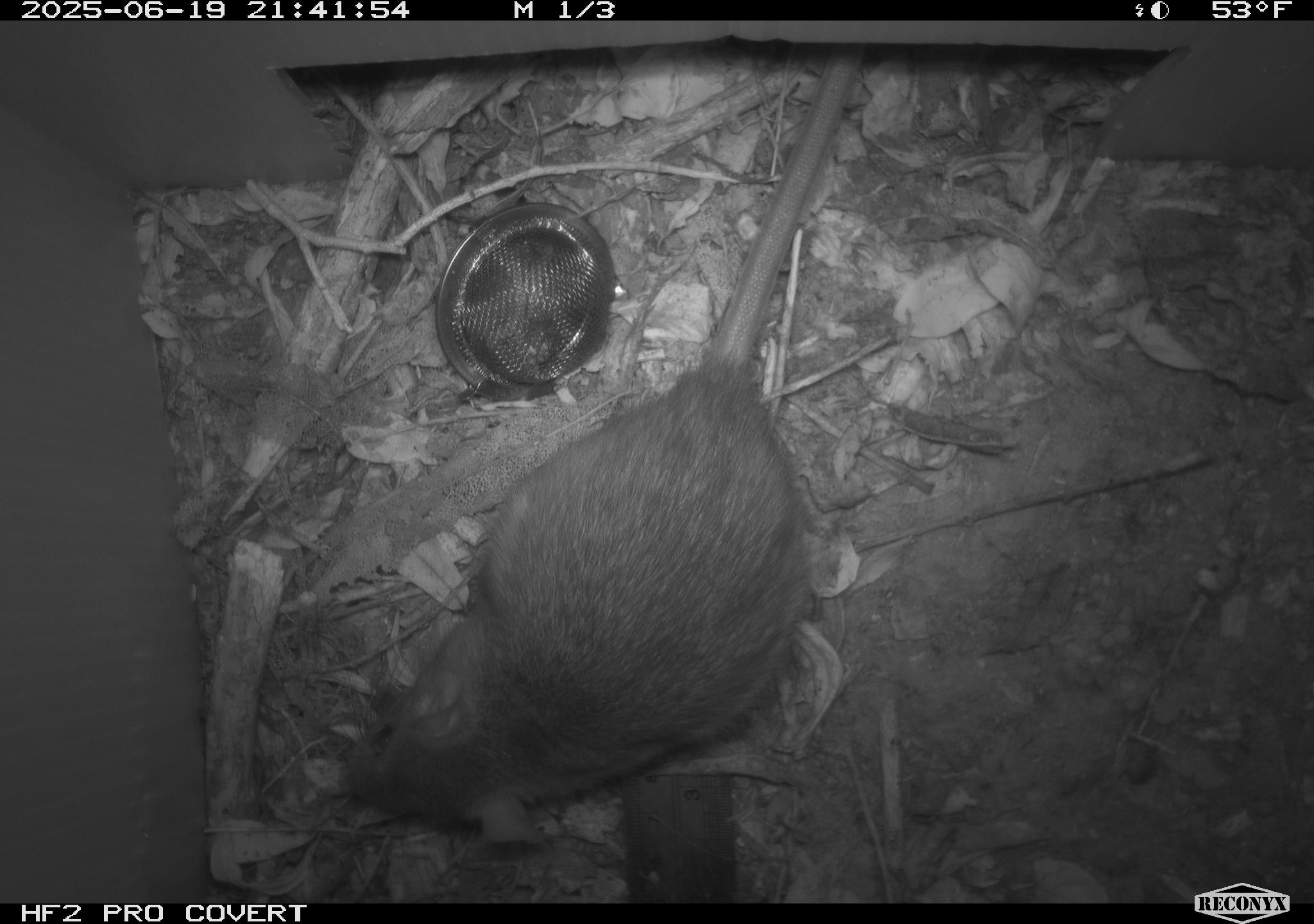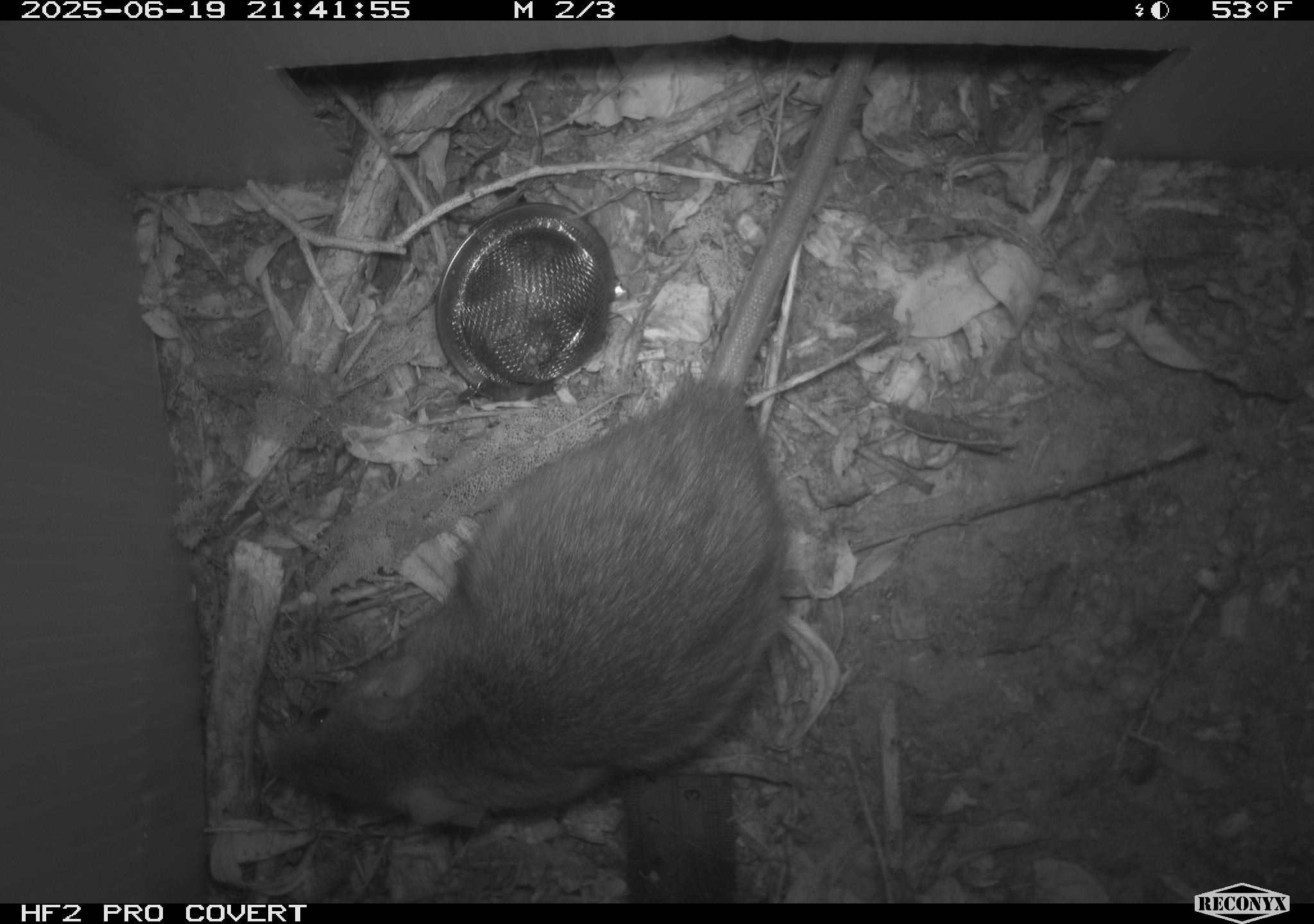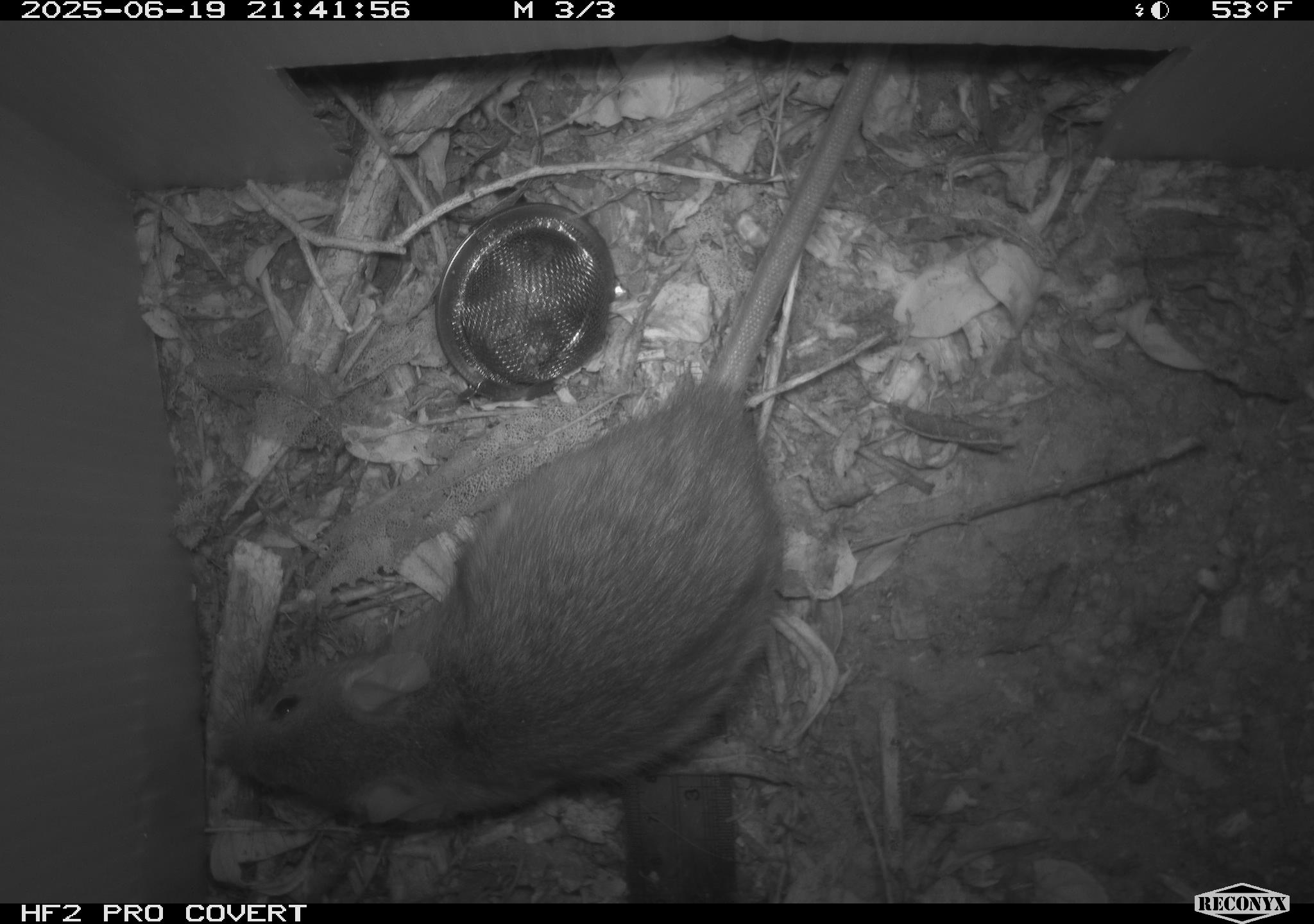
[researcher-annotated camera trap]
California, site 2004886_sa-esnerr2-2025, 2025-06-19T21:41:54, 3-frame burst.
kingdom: Animalia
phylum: Chordata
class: Mammalia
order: Rodentia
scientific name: Rodentia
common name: rodent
Rodent (Rodentia).